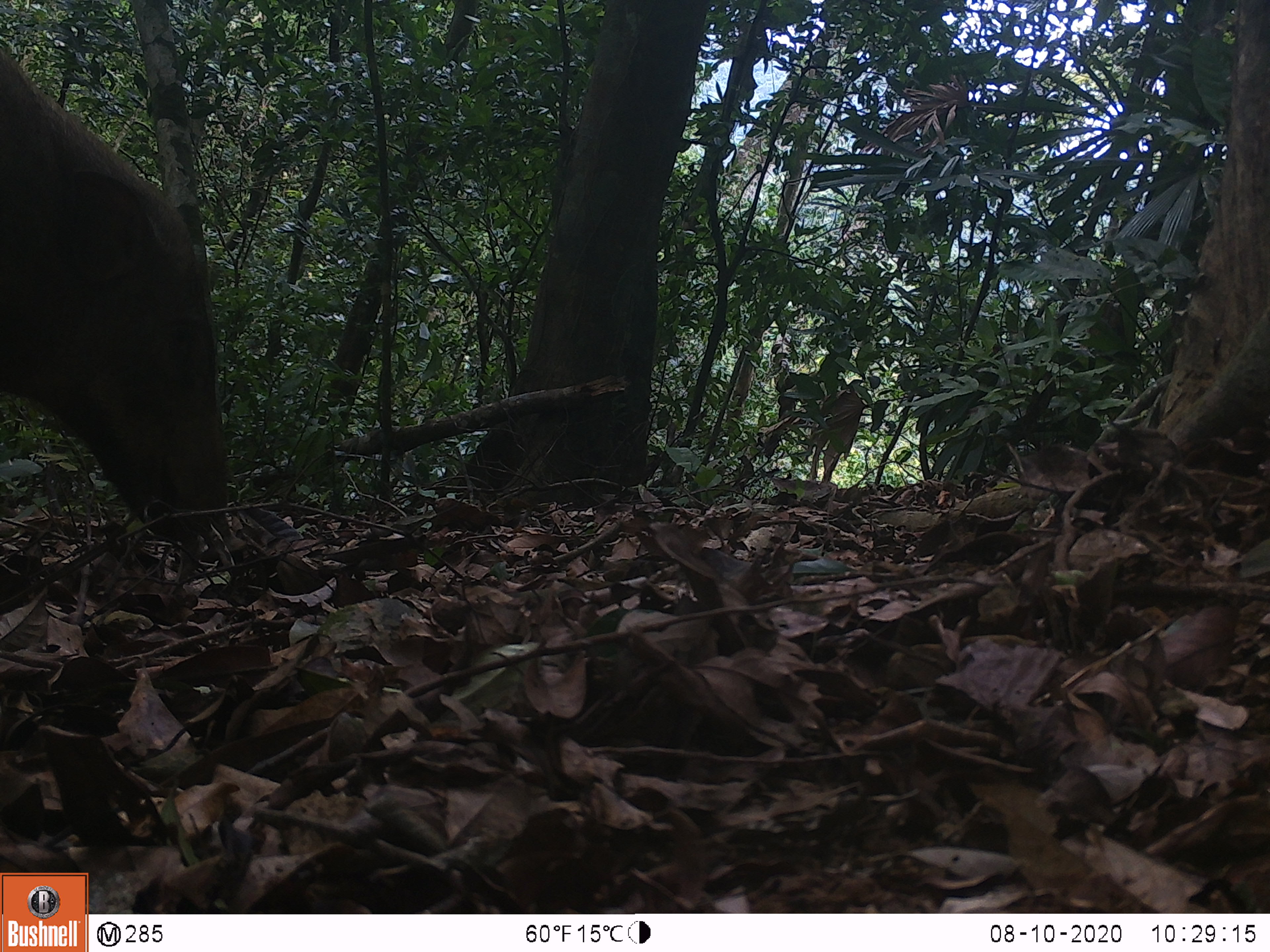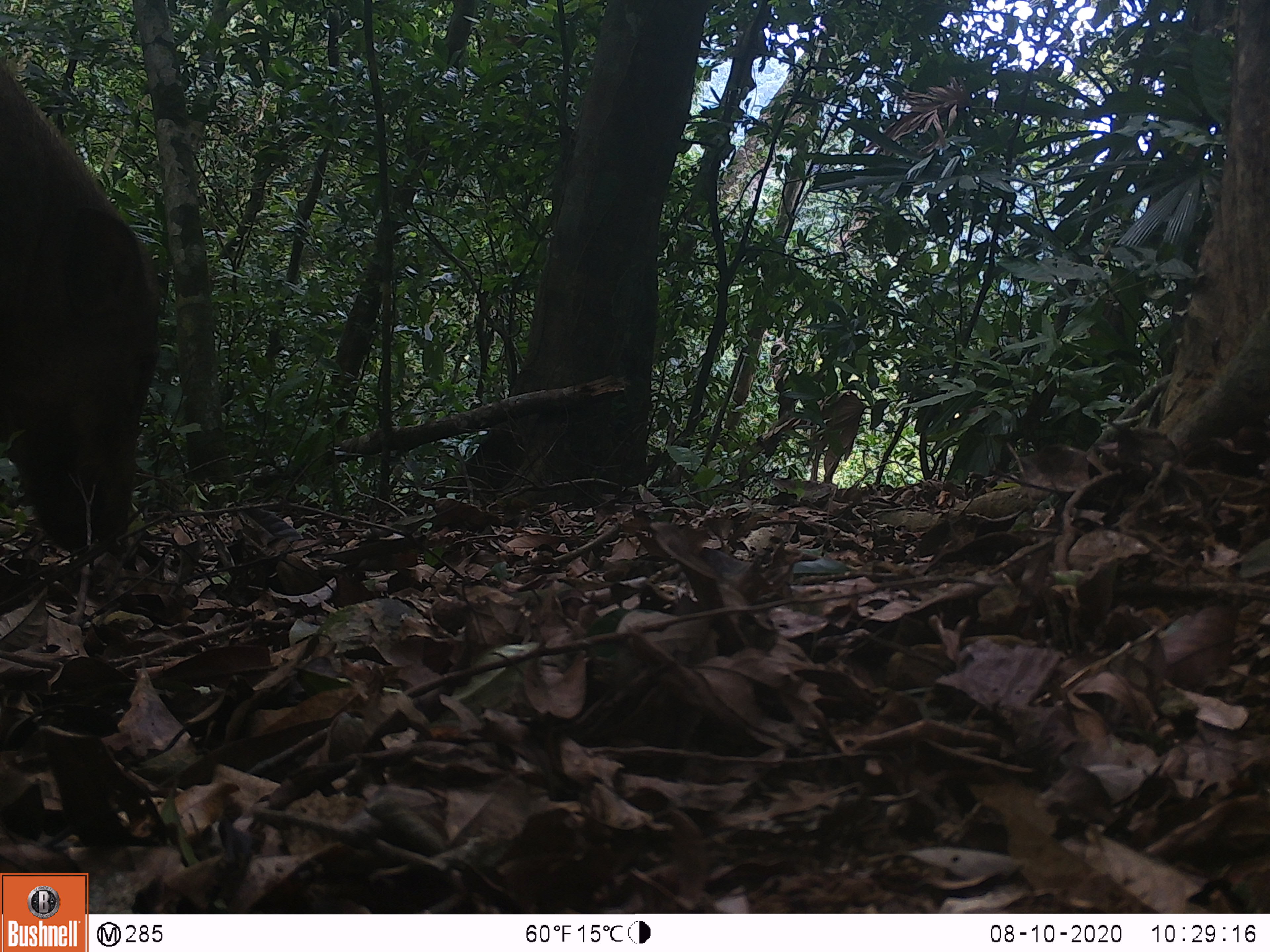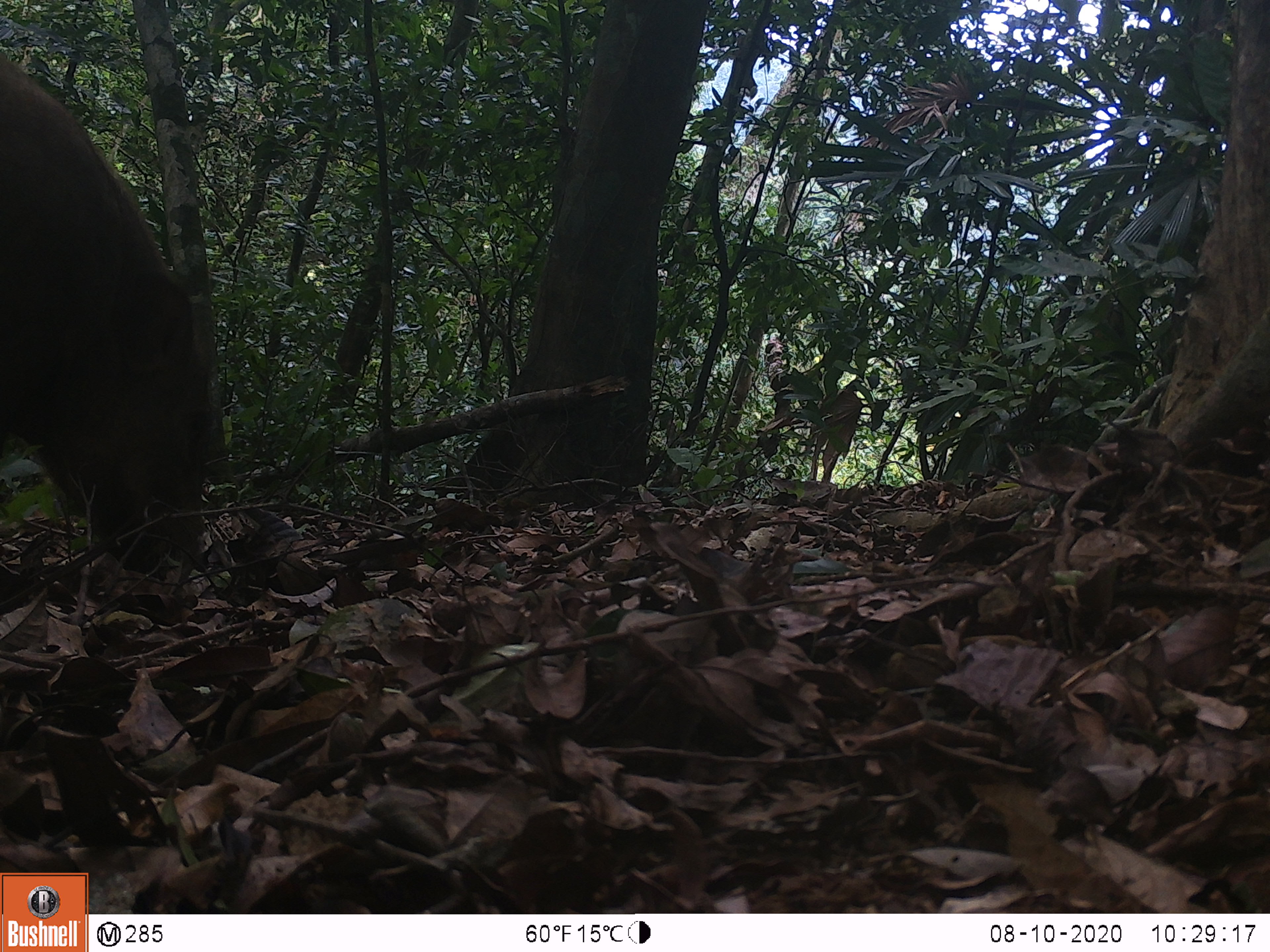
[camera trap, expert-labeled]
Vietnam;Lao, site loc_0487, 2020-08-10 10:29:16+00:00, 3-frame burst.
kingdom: Animalia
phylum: Chordata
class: Mammalia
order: Artiodactyla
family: Suidae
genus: Sus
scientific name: Sus scrofa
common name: eurasian wild pig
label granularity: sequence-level